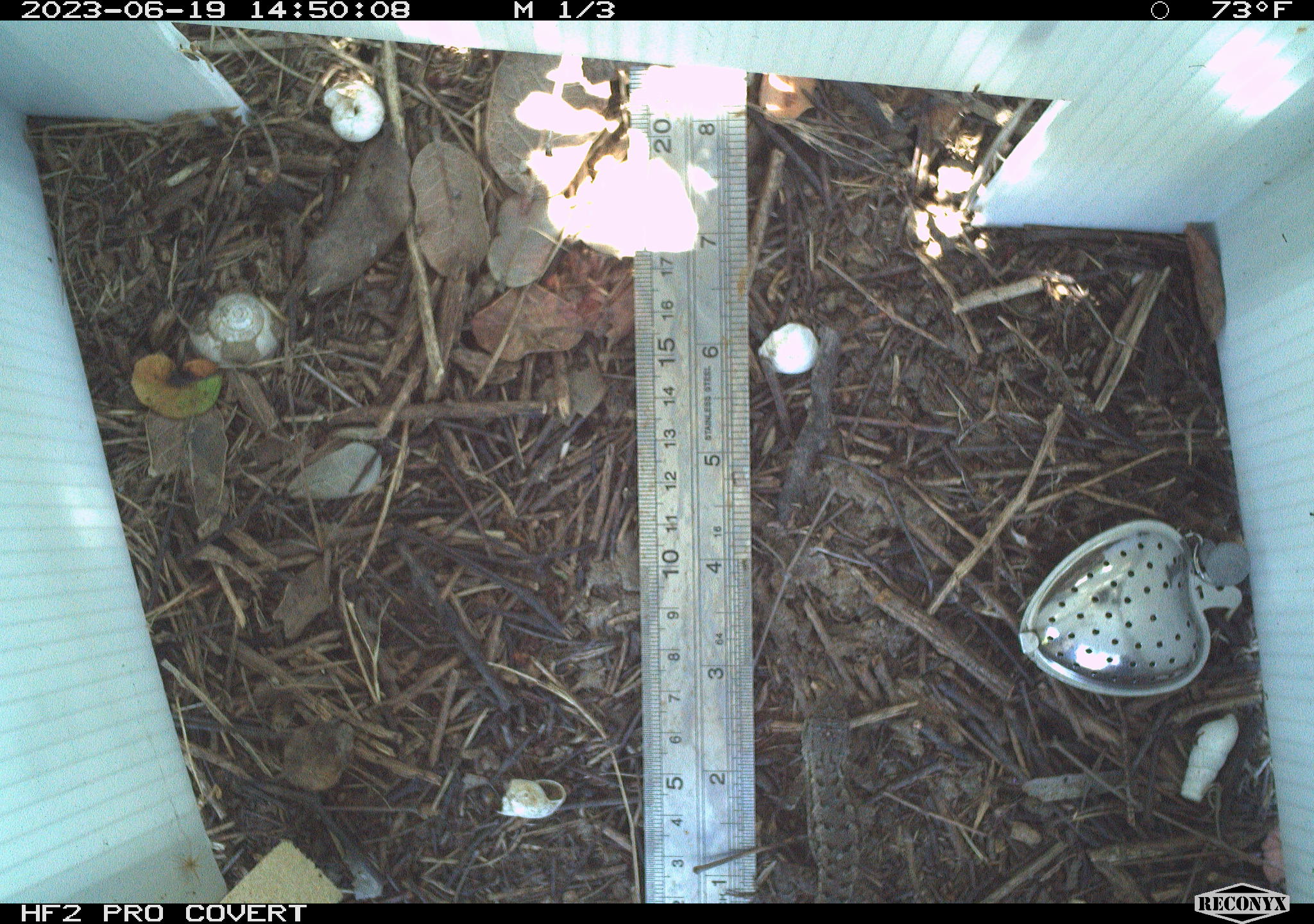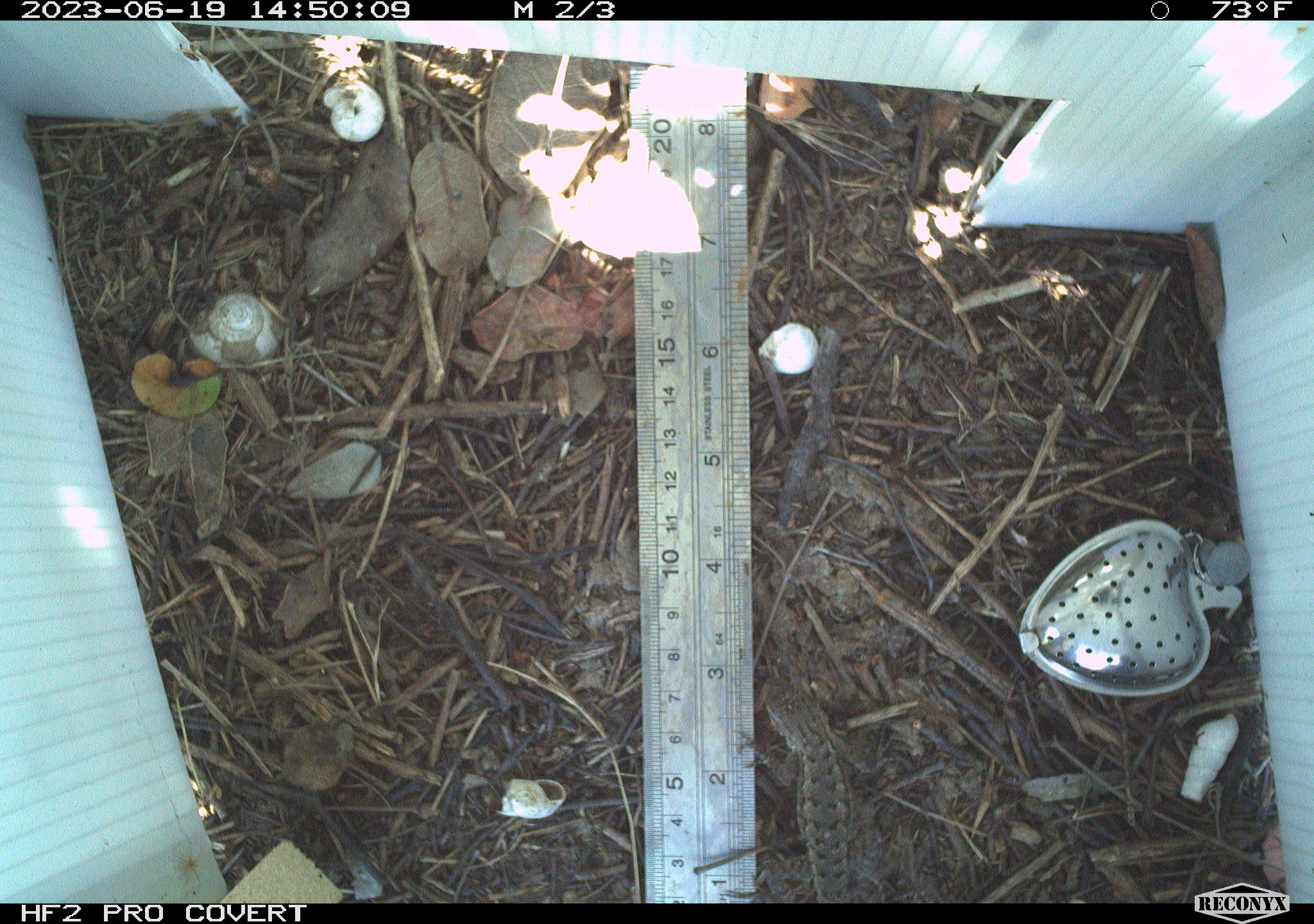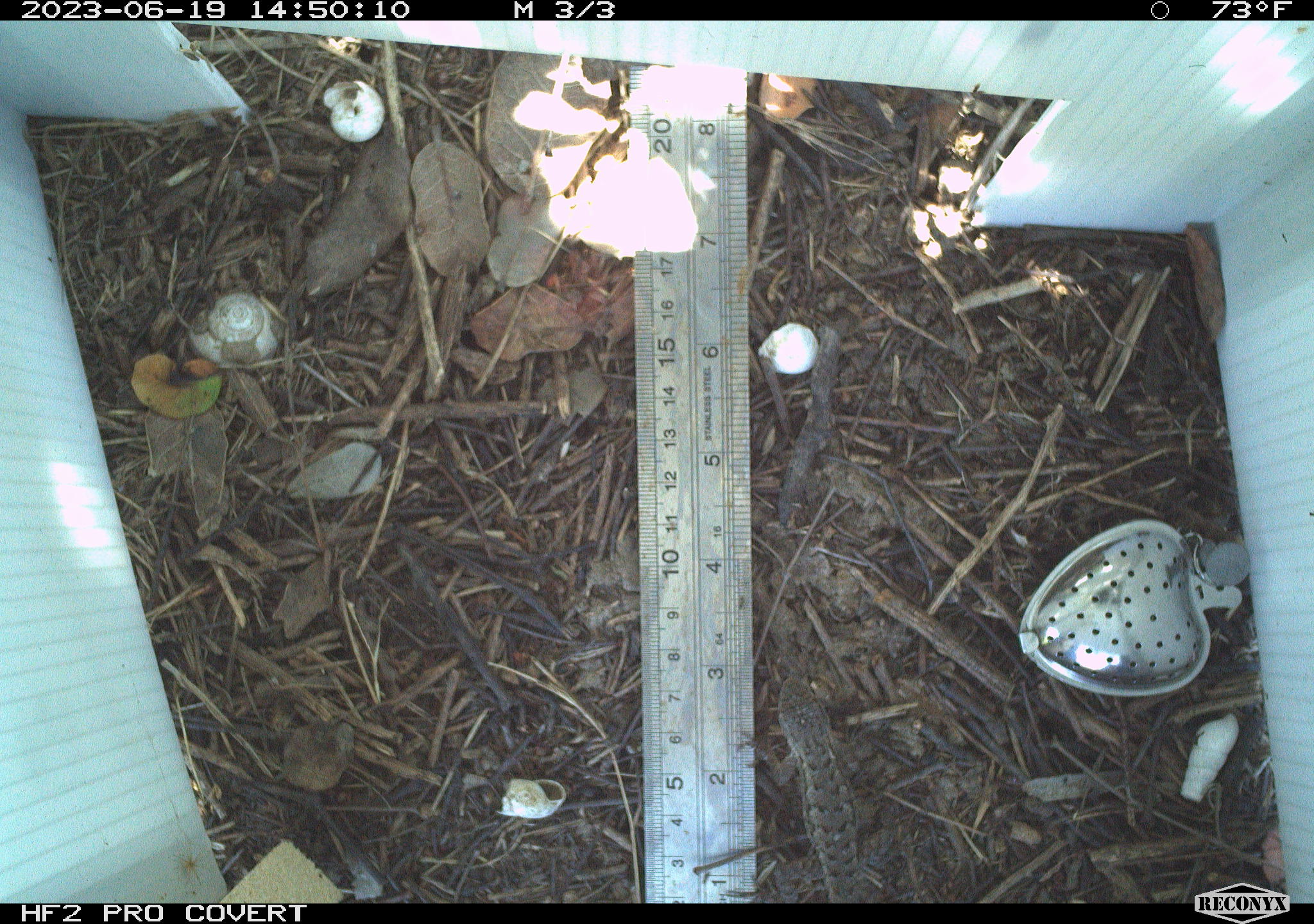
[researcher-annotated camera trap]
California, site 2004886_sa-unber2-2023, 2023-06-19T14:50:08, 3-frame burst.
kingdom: Animalia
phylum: Chordata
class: Reptilia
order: Squamata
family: Phrynosomatidae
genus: Sceloporus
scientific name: Sceloporus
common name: spiny lizards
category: sceloporus species